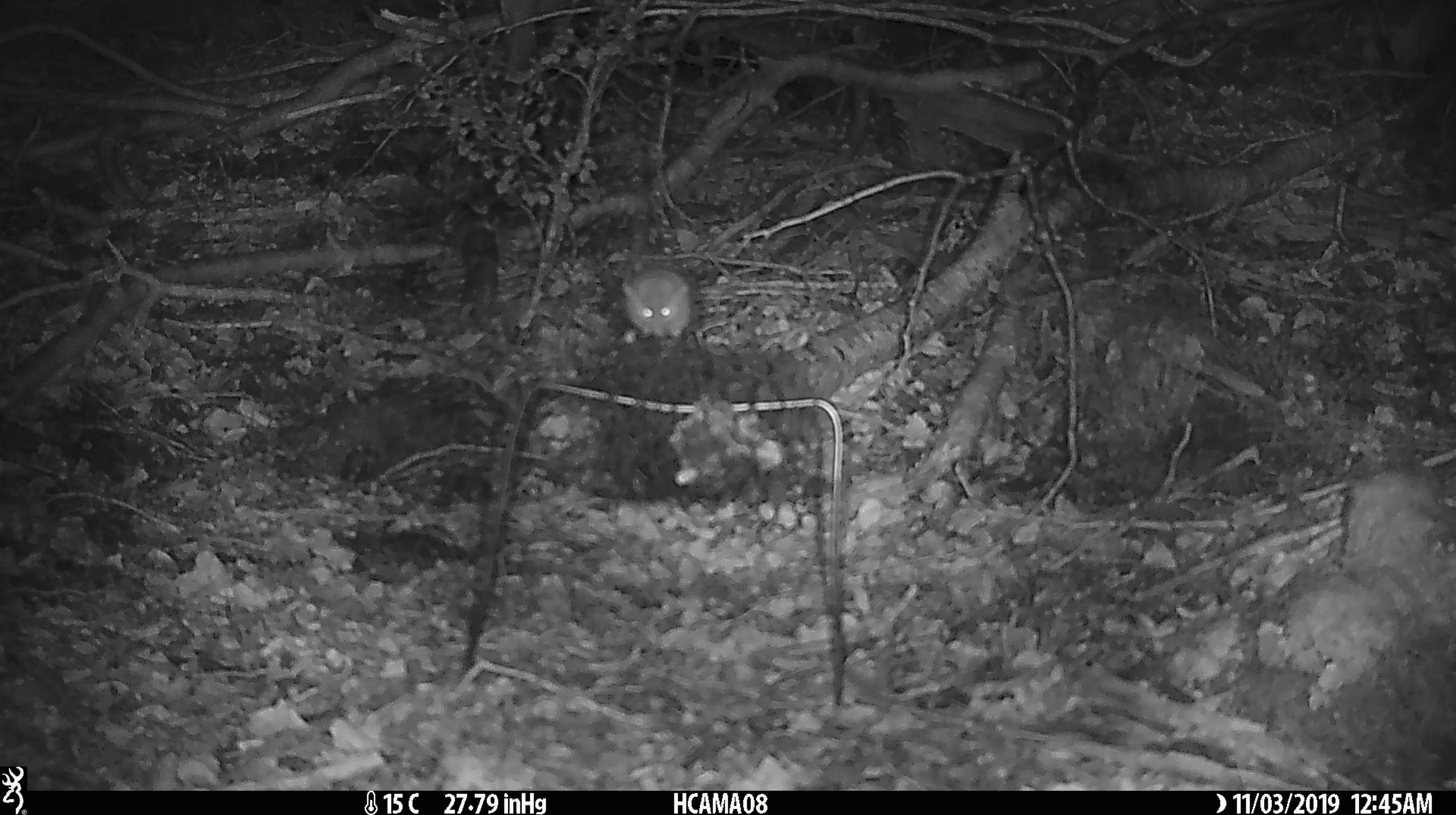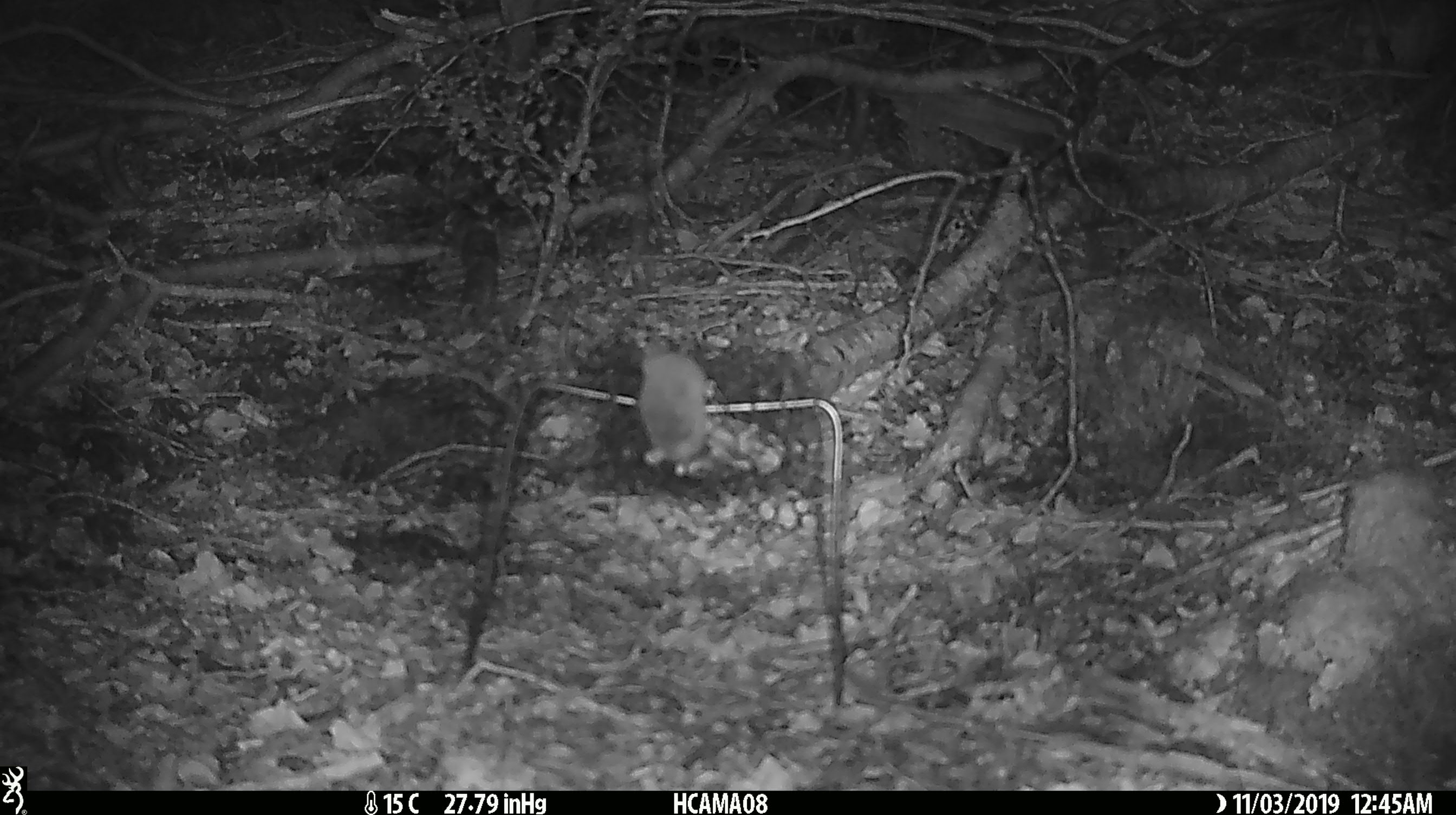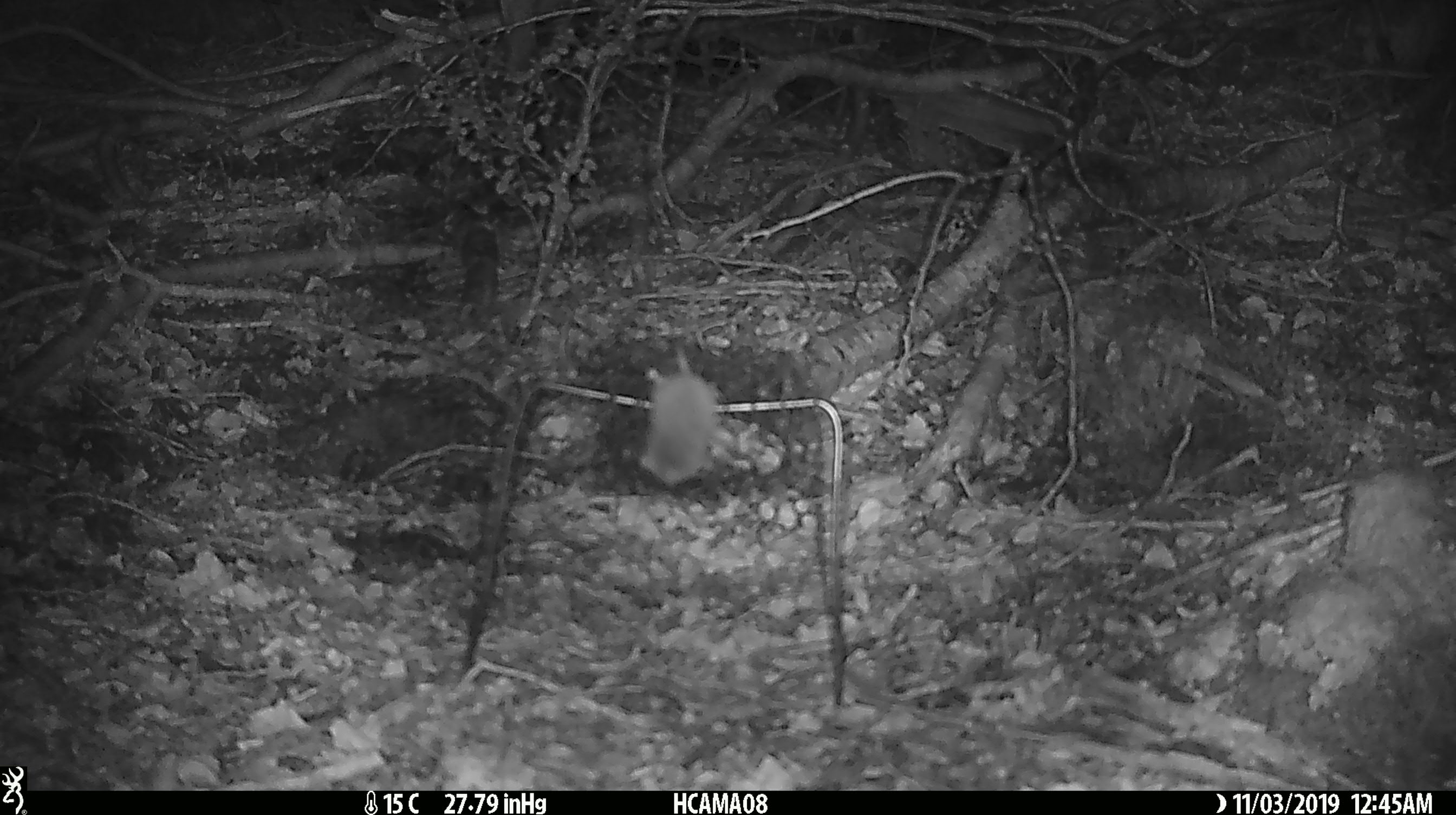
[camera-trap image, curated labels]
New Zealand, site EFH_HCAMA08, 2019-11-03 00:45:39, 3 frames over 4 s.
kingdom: Animalia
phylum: Chordata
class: Mammalia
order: Rodentia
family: Muridae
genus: Mus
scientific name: Mus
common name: mouse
Mouse (Mus).